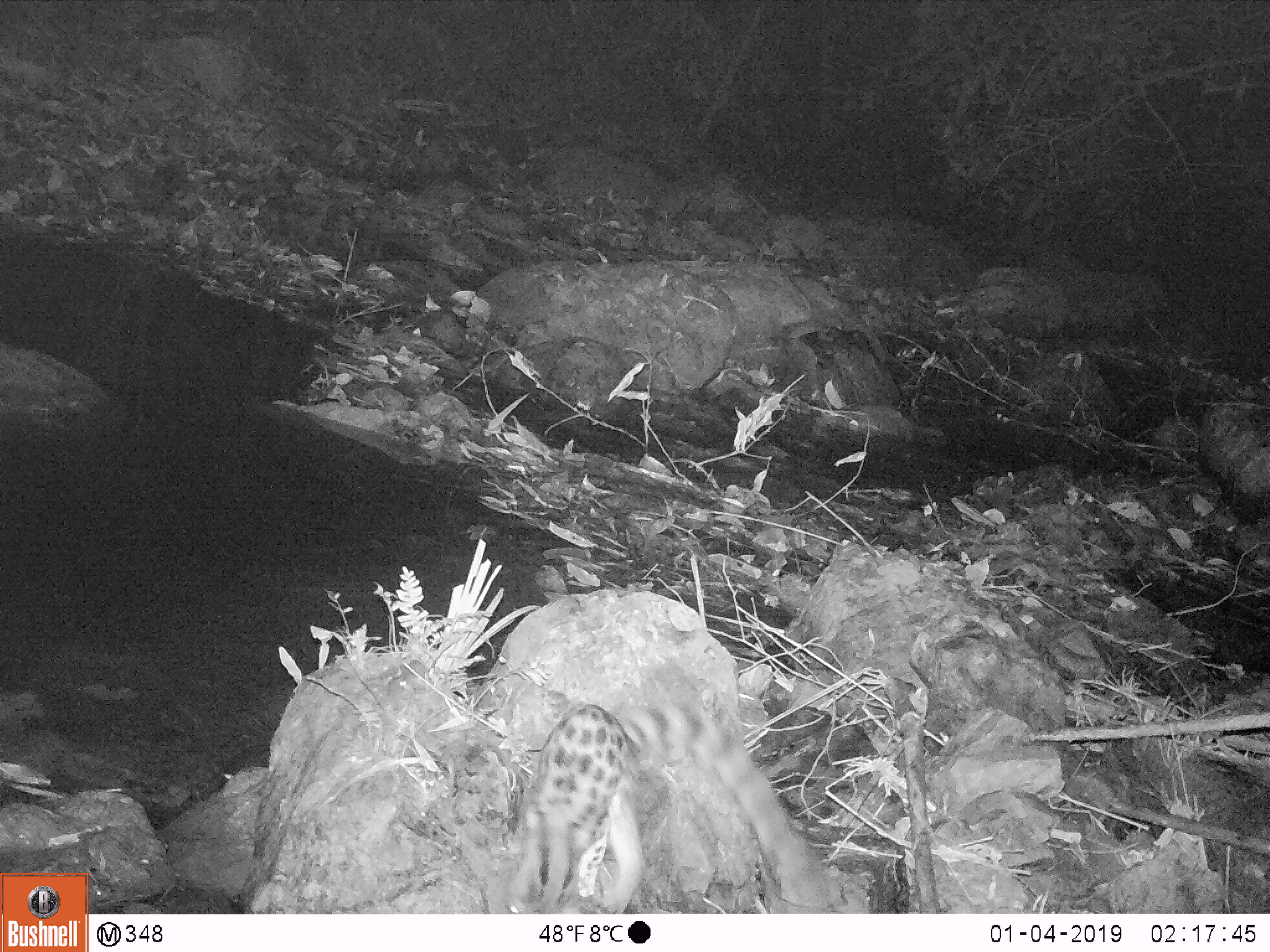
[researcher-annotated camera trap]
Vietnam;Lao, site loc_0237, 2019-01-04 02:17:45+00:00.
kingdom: Animalia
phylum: Chordata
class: Mammalia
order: Carnivora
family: Prionodontidae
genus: Prionodon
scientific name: Prionodon pardicolor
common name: spotted linsang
Spotted linsang (Prionodon pardicolor). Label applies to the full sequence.